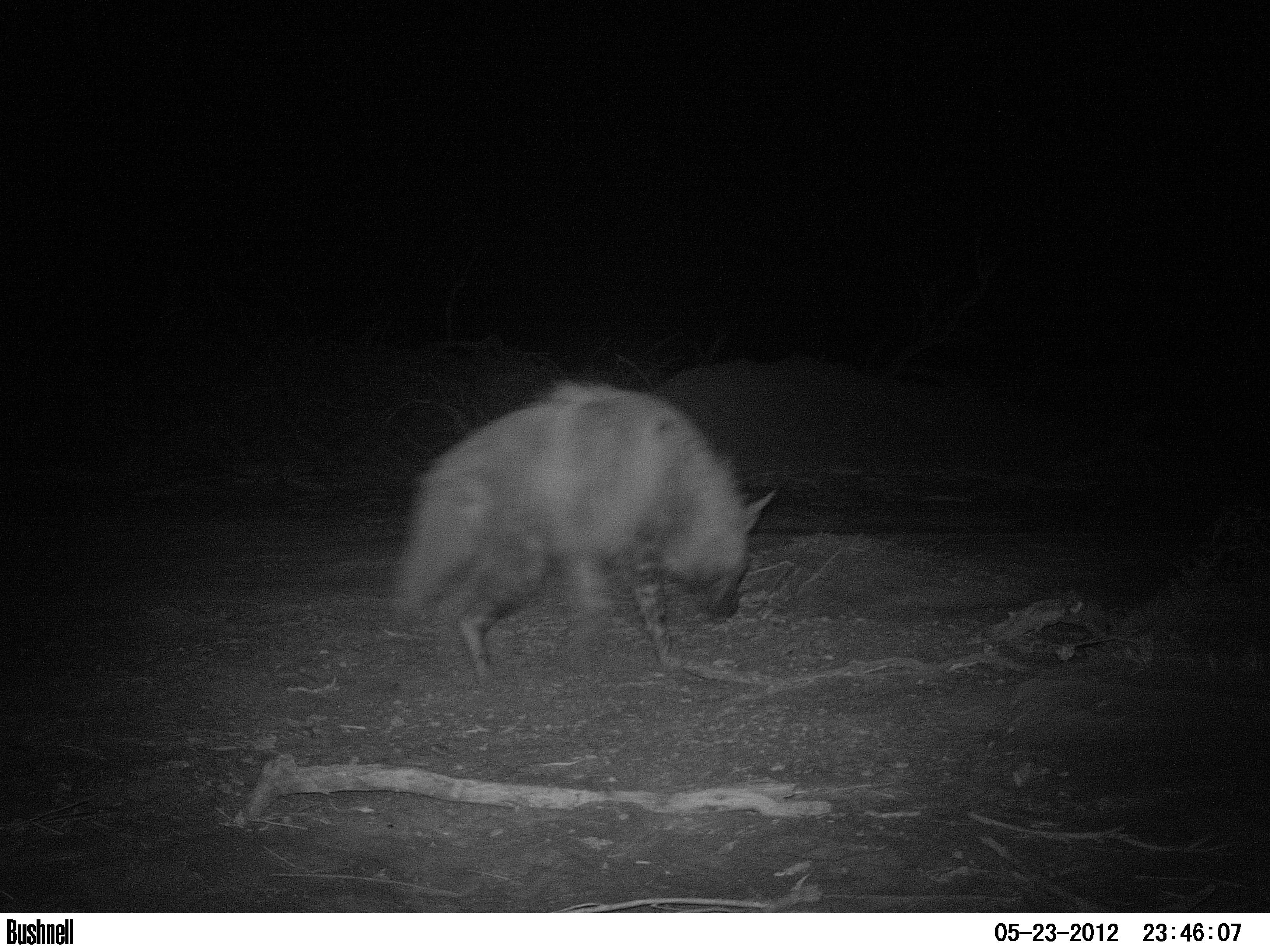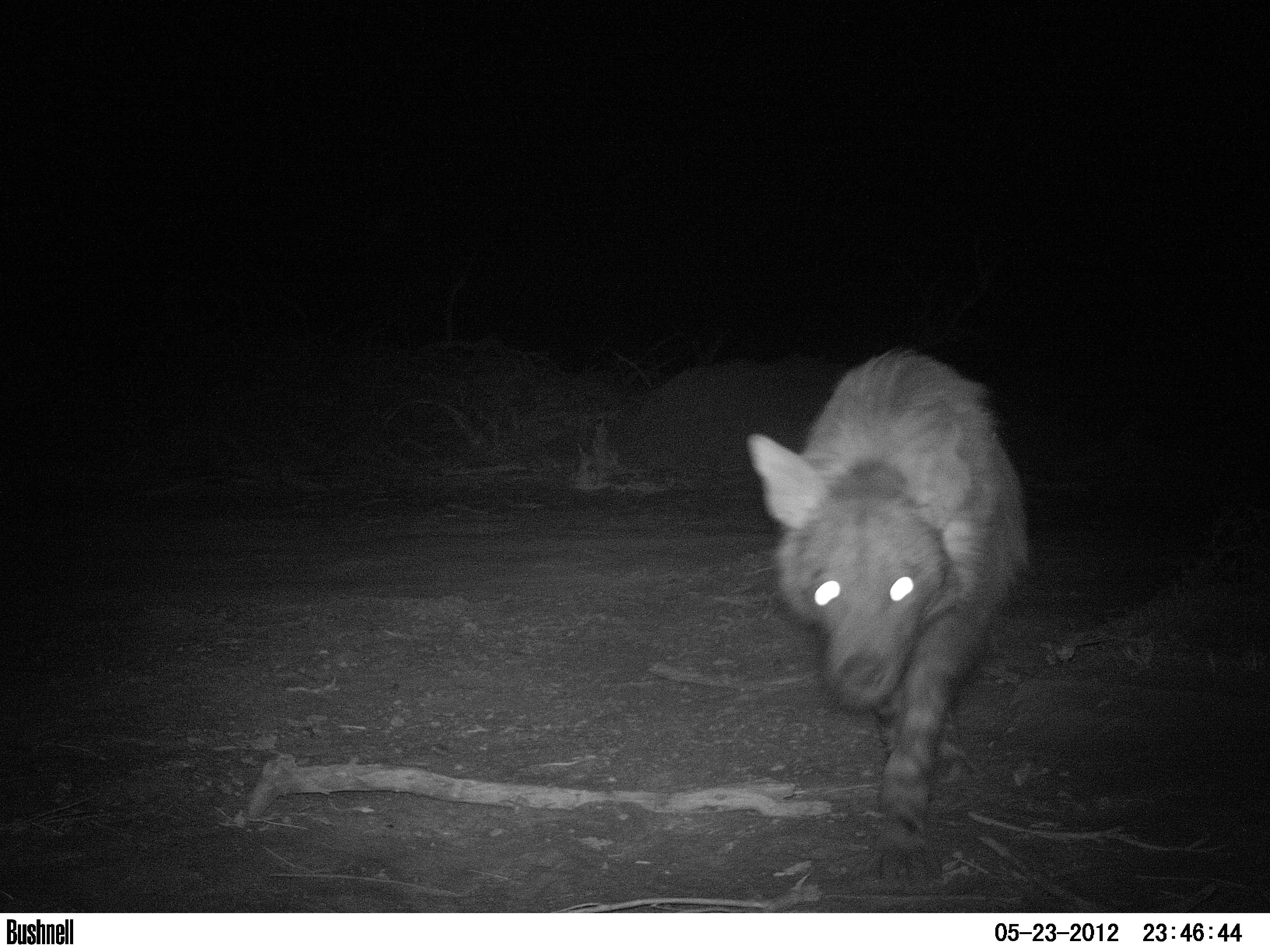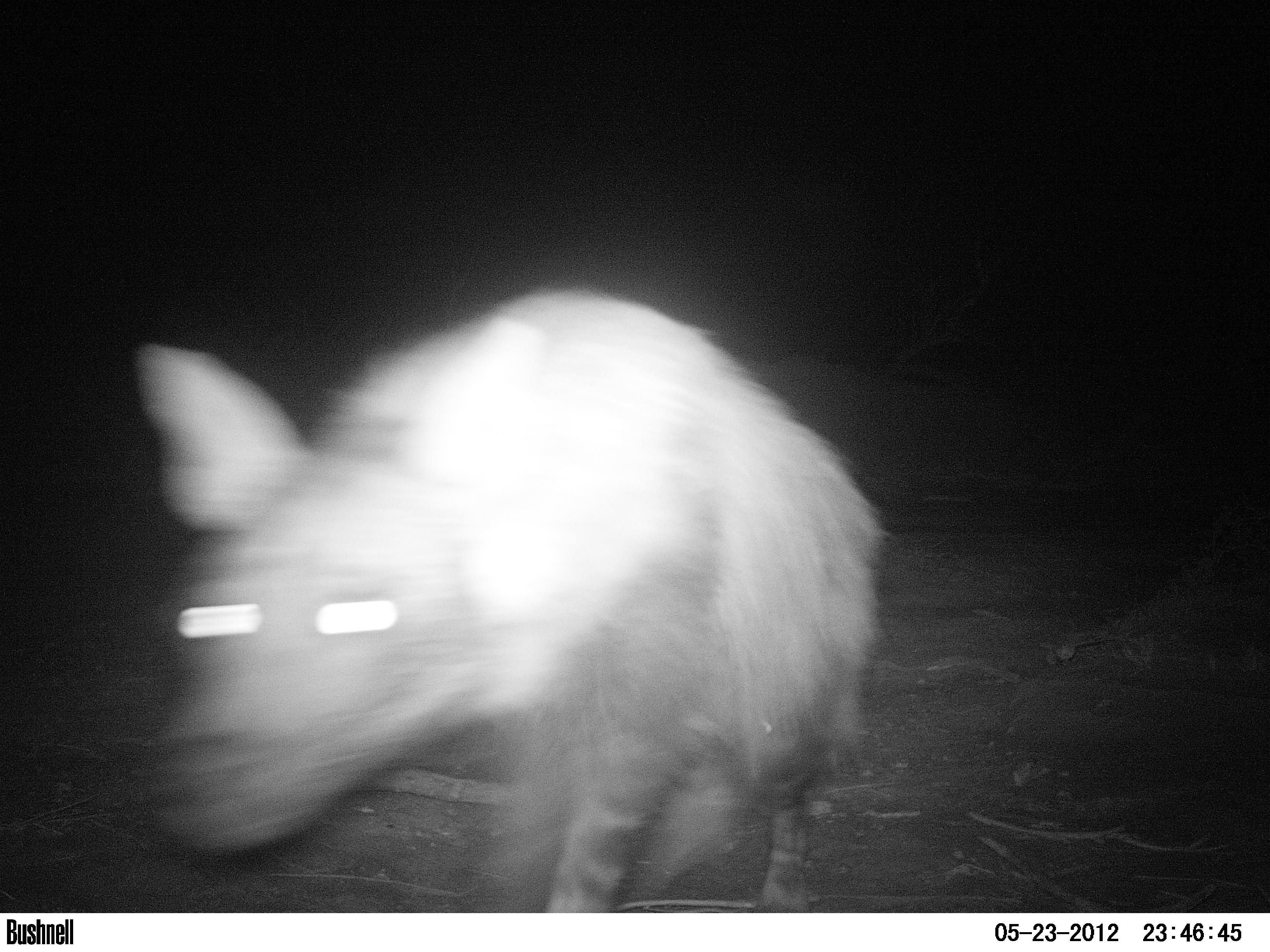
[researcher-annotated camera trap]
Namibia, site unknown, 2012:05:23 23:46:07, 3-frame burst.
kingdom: Animalia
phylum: Chordata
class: Mammalia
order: Carnivora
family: Hyaenidae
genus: Parahyaena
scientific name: Parahyaena brunnea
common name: brown hyena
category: hyaena brunnea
Hyaena brunnea (brown hyena) (Parahyaena brunnea).